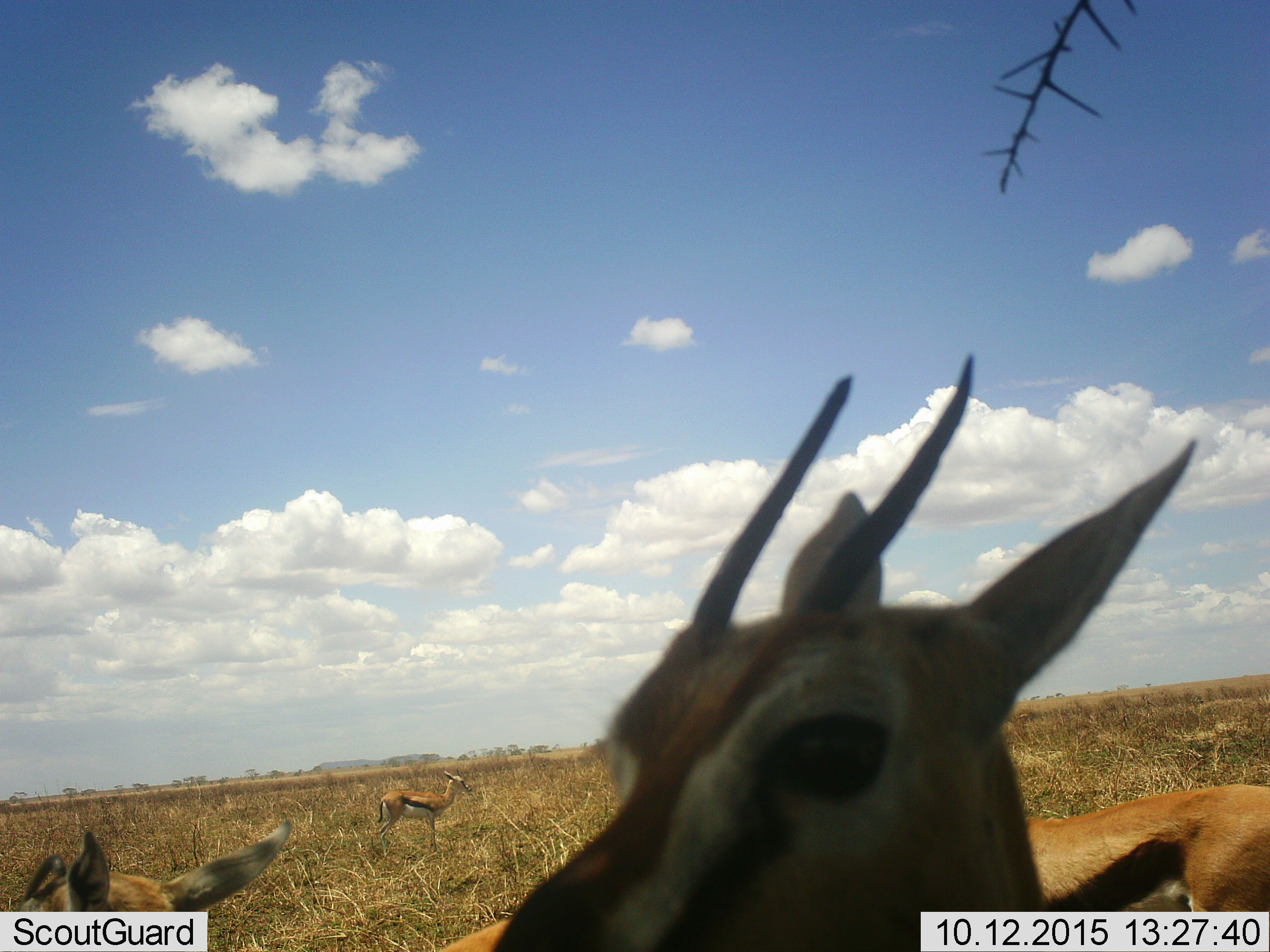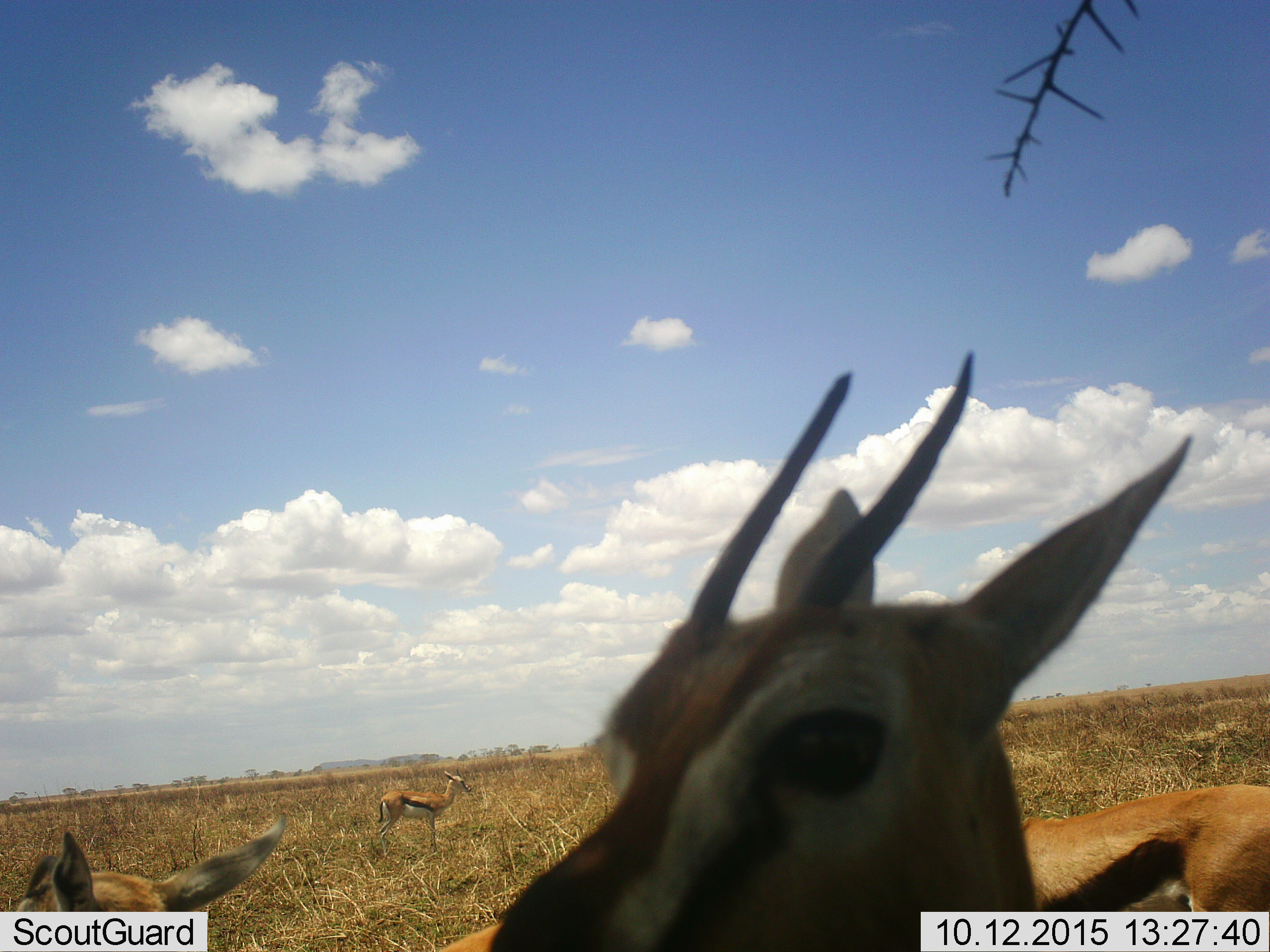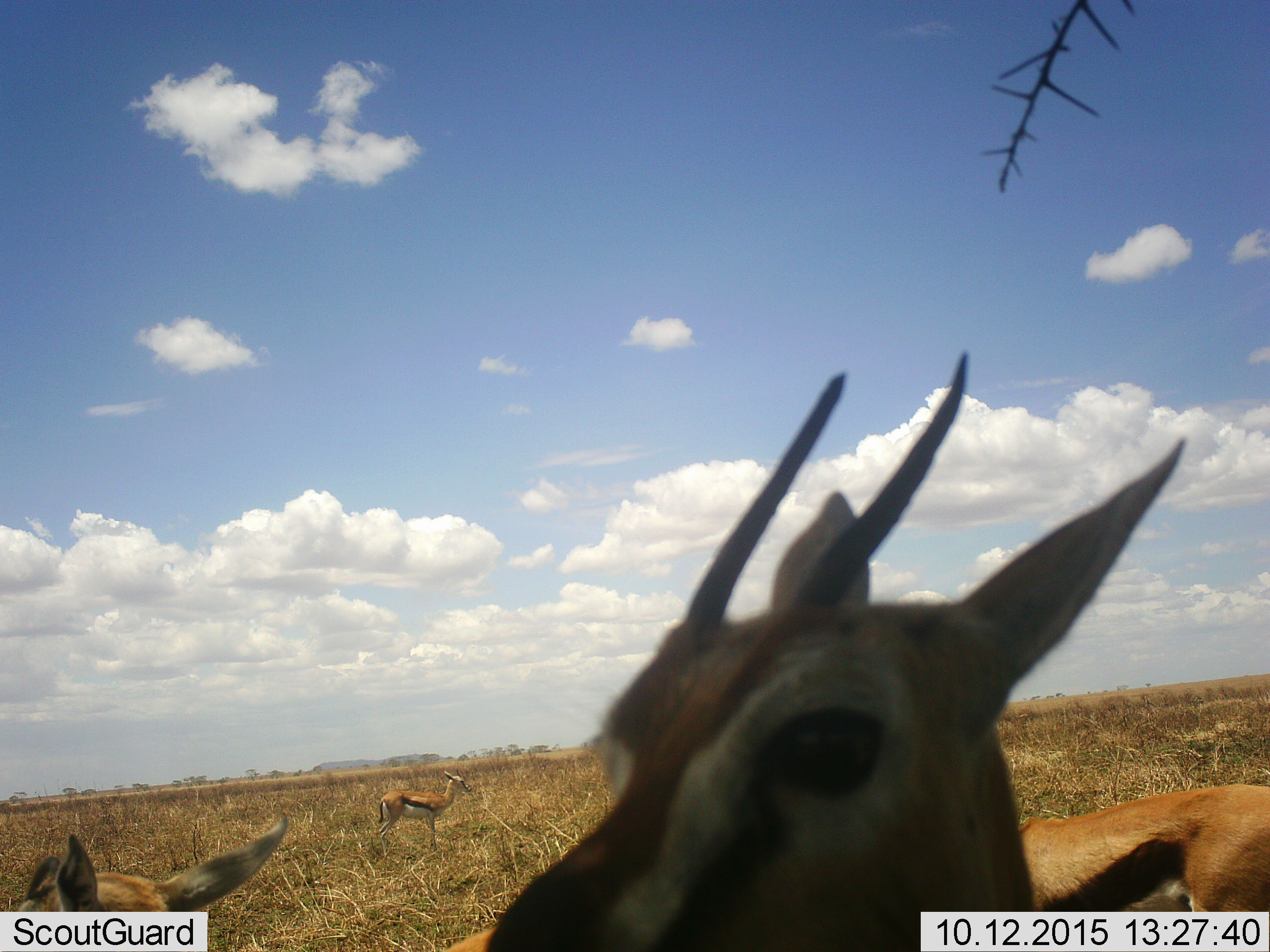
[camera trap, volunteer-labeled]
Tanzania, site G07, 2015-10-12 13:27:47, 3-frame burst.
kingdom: Animalia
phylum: Chordata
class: Mammalia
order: Artiodactyla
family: Bovidae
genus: Eudorcas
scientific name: Eudorcas thomsonii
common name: thomson's gazelle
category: gazellethomsons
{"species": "gazellethomsons (thomson's gazelle) (Eudorcas thomsonii)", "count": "4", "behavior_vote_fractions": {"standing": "89%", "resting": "22%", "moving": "22%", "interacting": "0%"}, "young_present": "11%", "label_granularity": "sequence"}